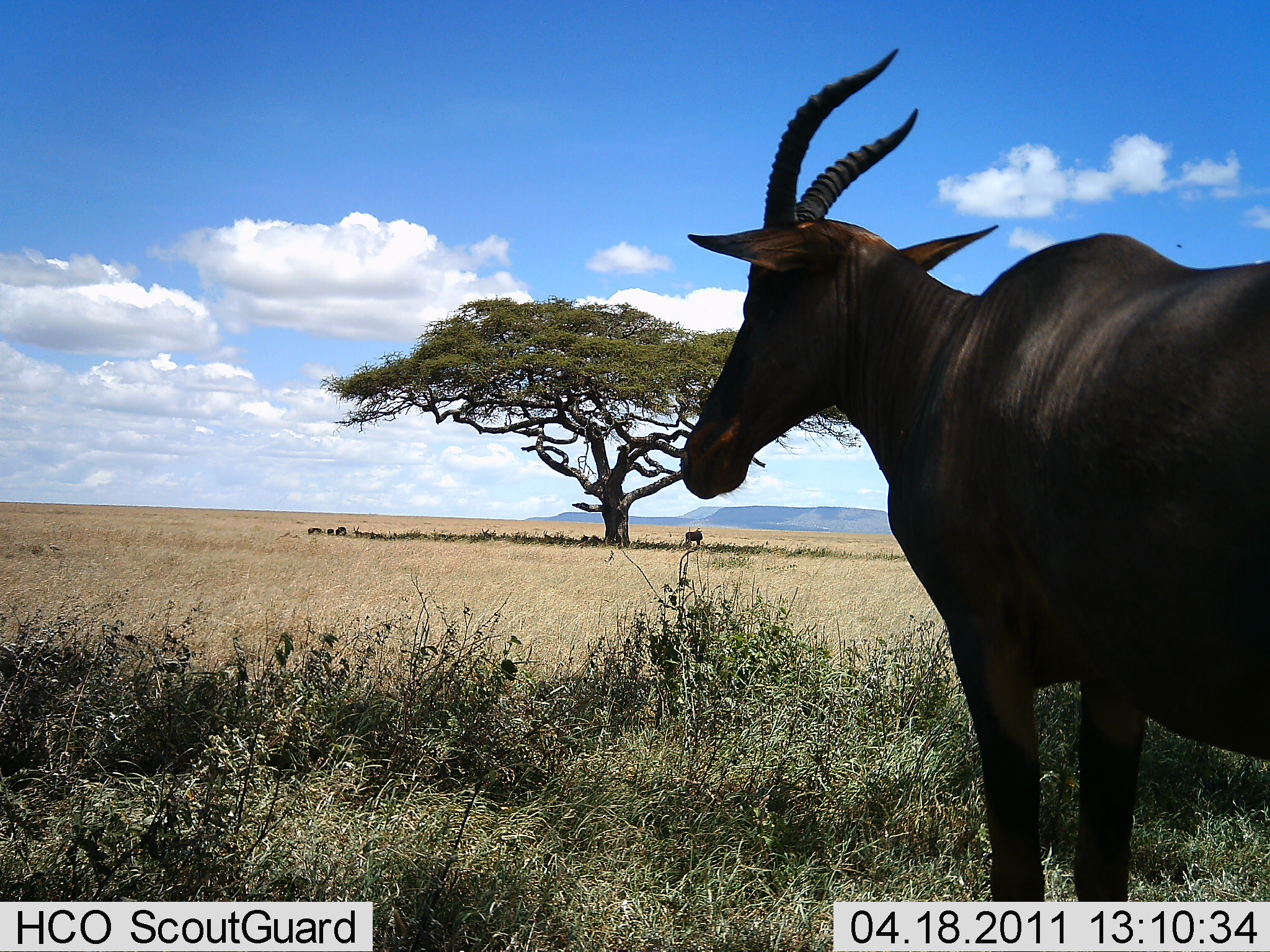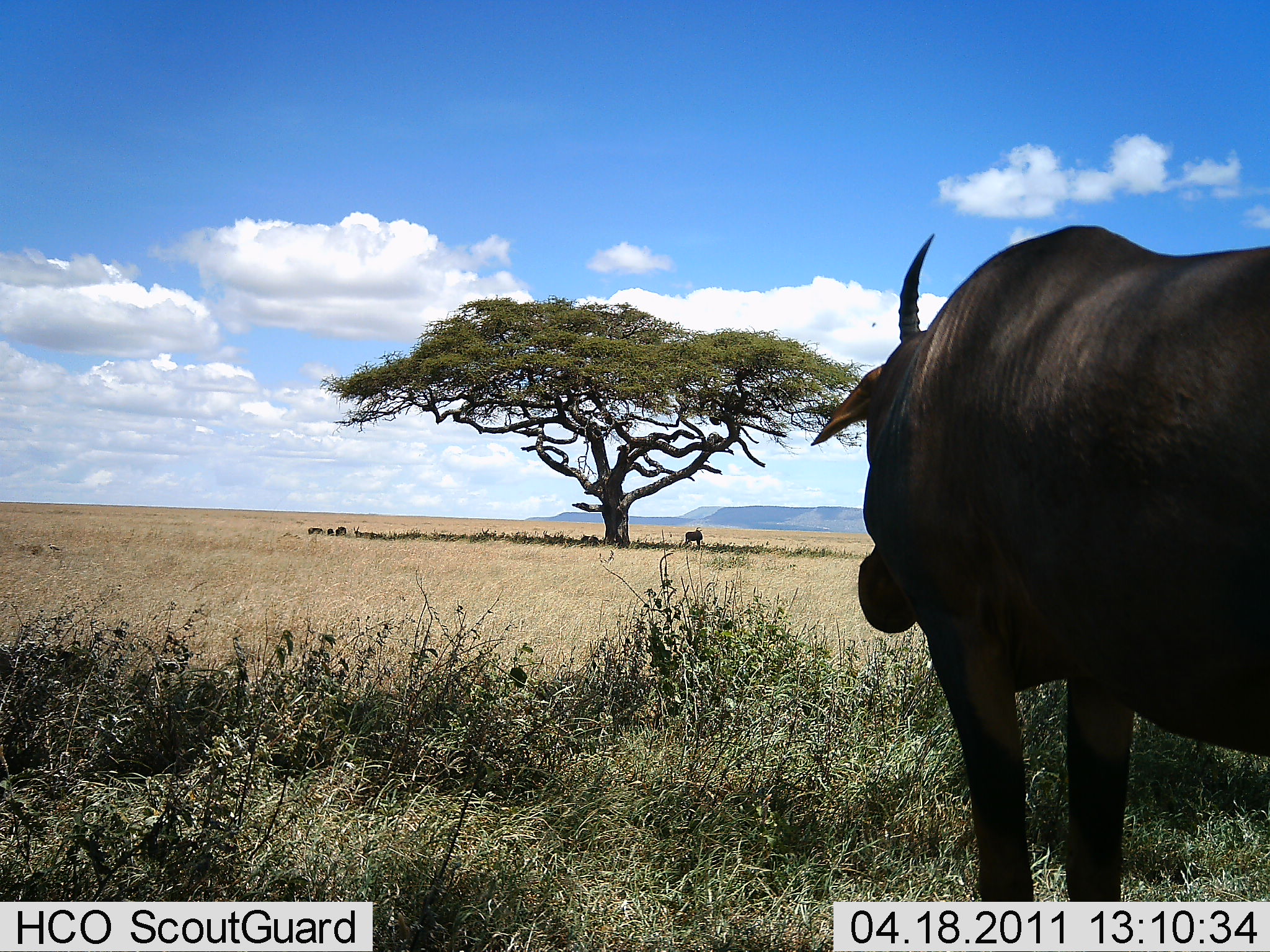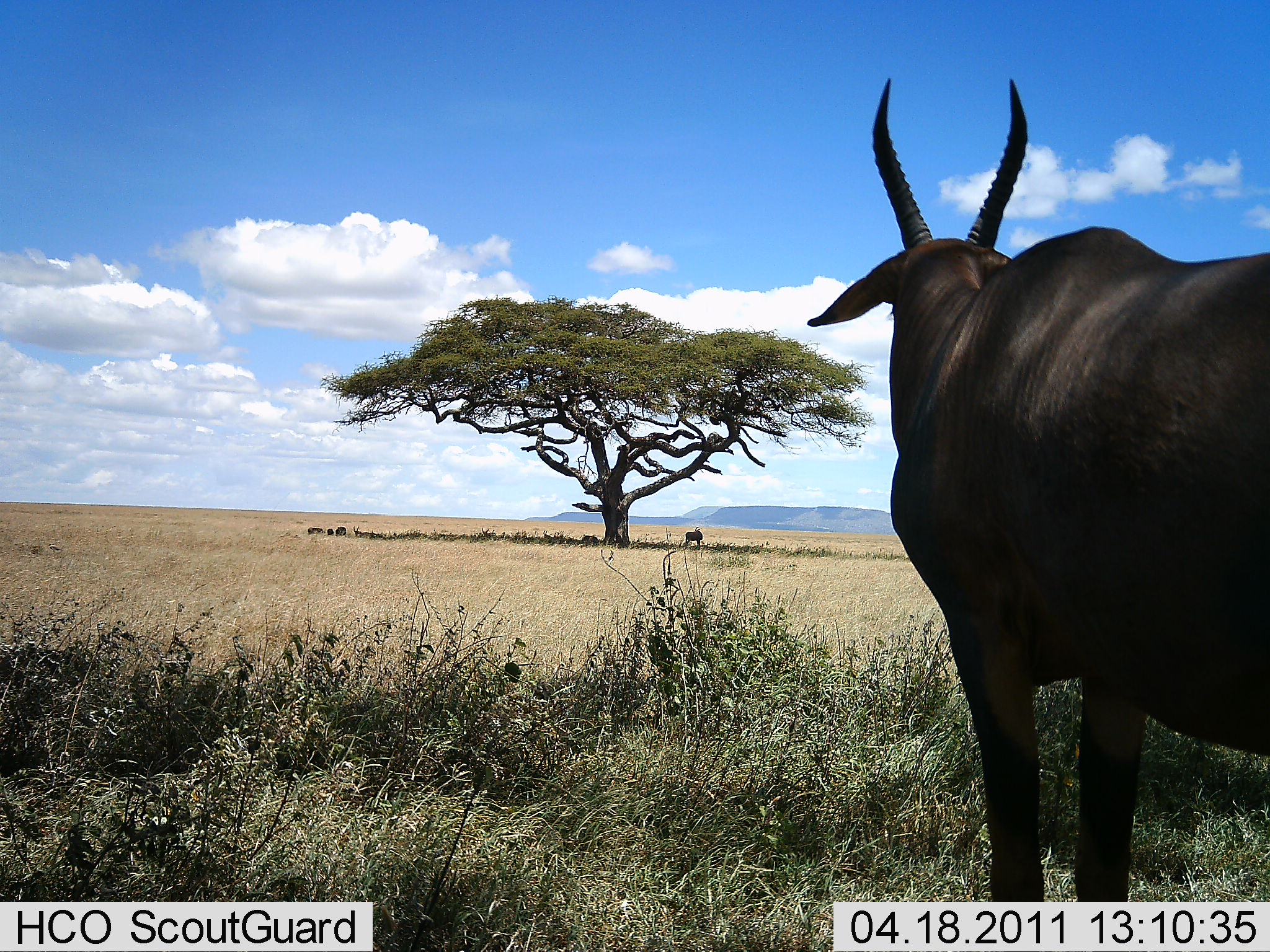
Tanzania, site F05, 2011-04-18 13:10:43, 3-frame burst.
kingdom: Animalia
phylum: Chordata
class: Mammalia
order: Artiodactyla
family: Bovidae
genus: Damaliscus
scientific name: Damaliscus lunatus jimela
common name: topi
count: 1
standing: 100%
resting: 0%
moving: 0%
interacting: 0%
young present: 0%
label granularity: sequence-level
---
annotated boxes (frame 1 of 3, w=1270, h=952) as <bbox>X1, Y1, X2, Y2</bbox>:
animal: <bbox>667, 45, 1270, 902</bbox>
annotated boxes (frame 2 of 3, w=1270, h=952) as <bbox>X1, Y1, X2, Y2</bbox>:
animal: <bbox>810, 221, 1270, 902</bbox>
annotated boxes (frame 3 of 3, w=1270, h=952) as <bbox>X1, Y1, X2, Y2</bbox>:
animal: <bbox>806, 71, 1270, 903</bbox>